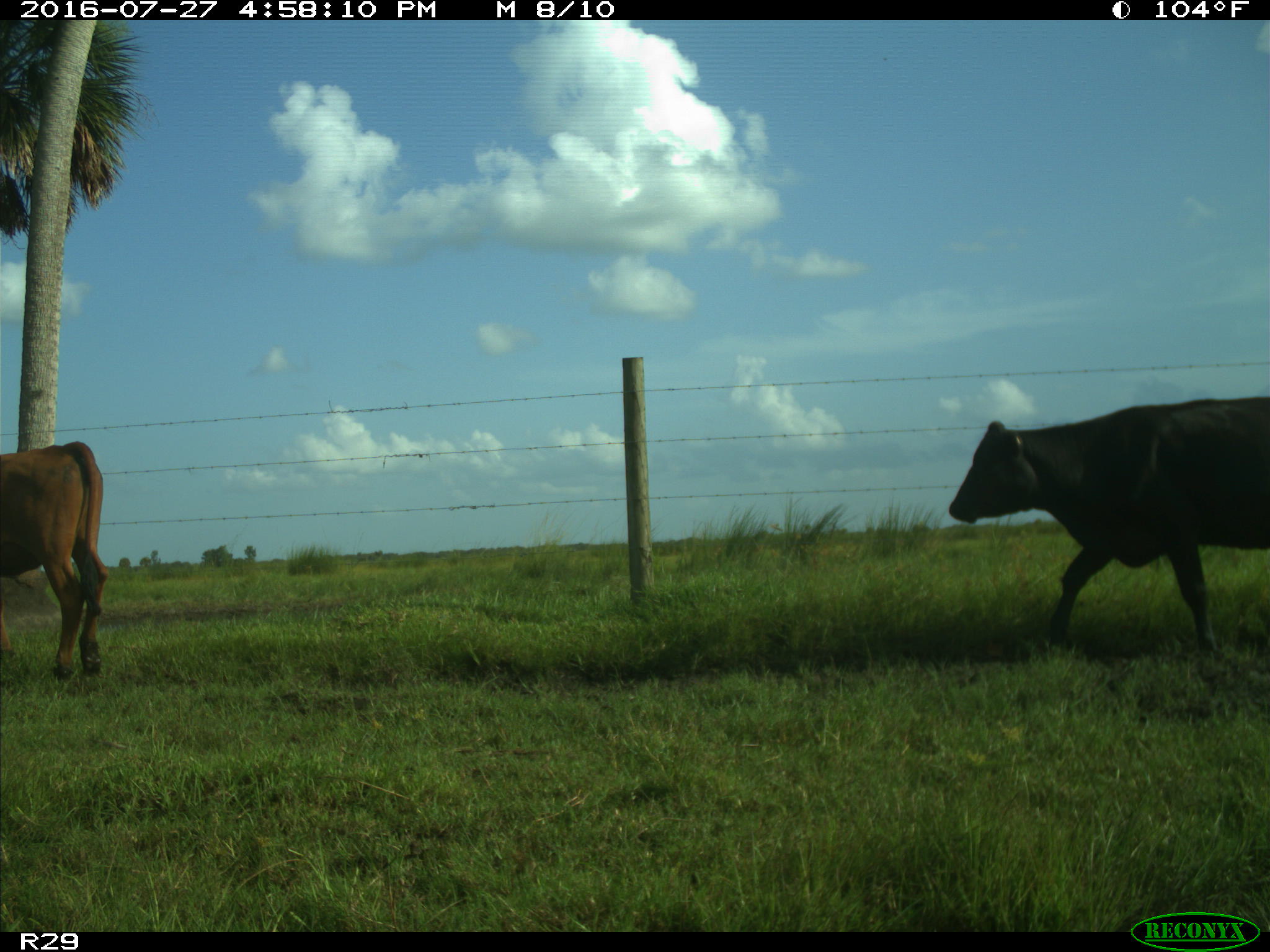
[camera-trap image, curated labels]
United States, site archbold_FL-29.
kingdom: Animalia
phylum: Chordata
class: Mammalia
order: Artiodactyla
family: Bovidae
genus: Bos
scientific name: Bos taurus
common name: domestic cow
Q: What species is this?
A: Bos taurus (domestic cow).